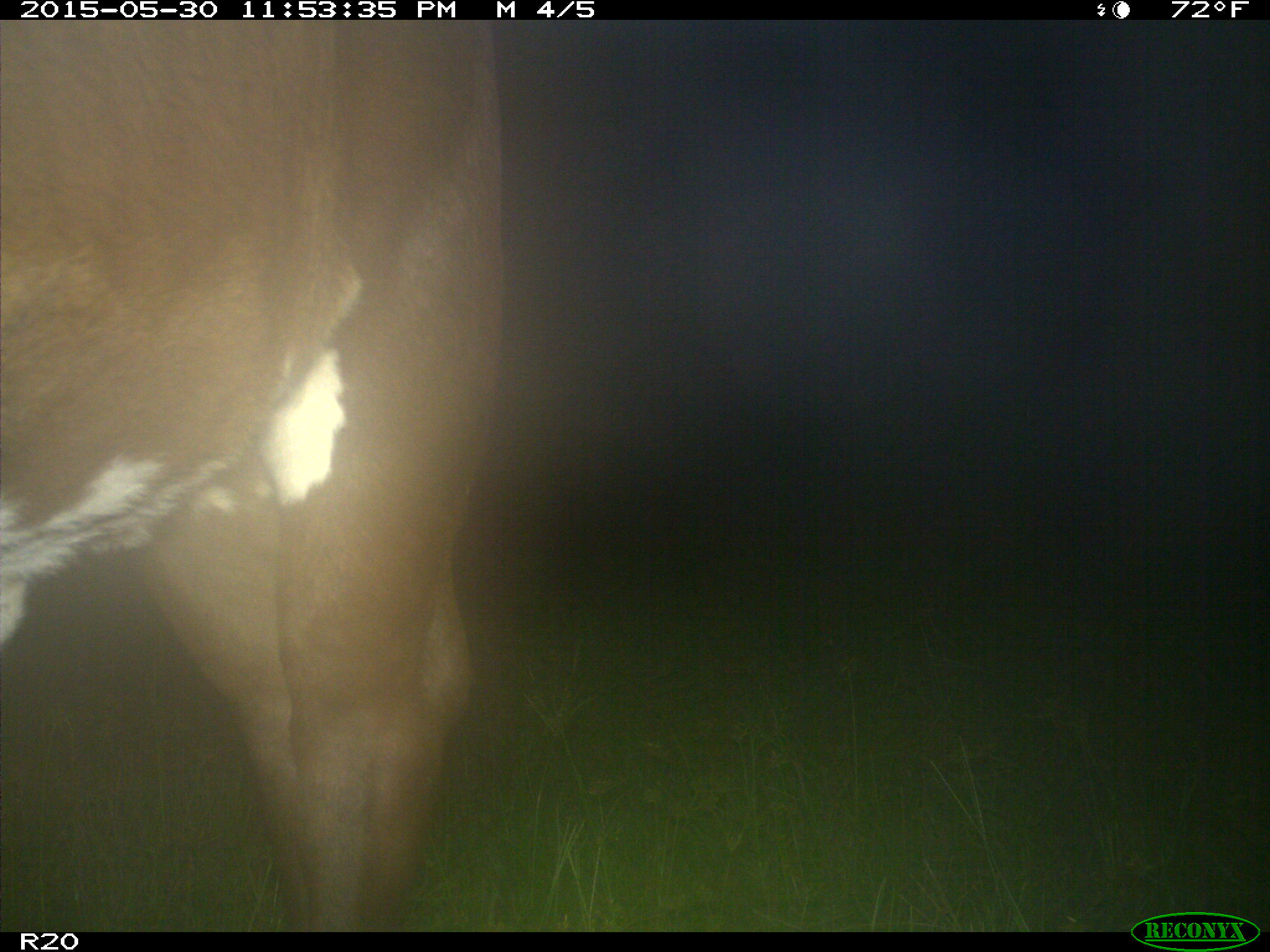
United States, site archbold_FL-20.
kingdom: Animalia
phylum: Chordata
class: Mammalia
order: Artiodactyla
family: Bovidae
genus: Bos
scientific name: Bos taurus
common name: domestic cow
Bos taurus (domestic cow).